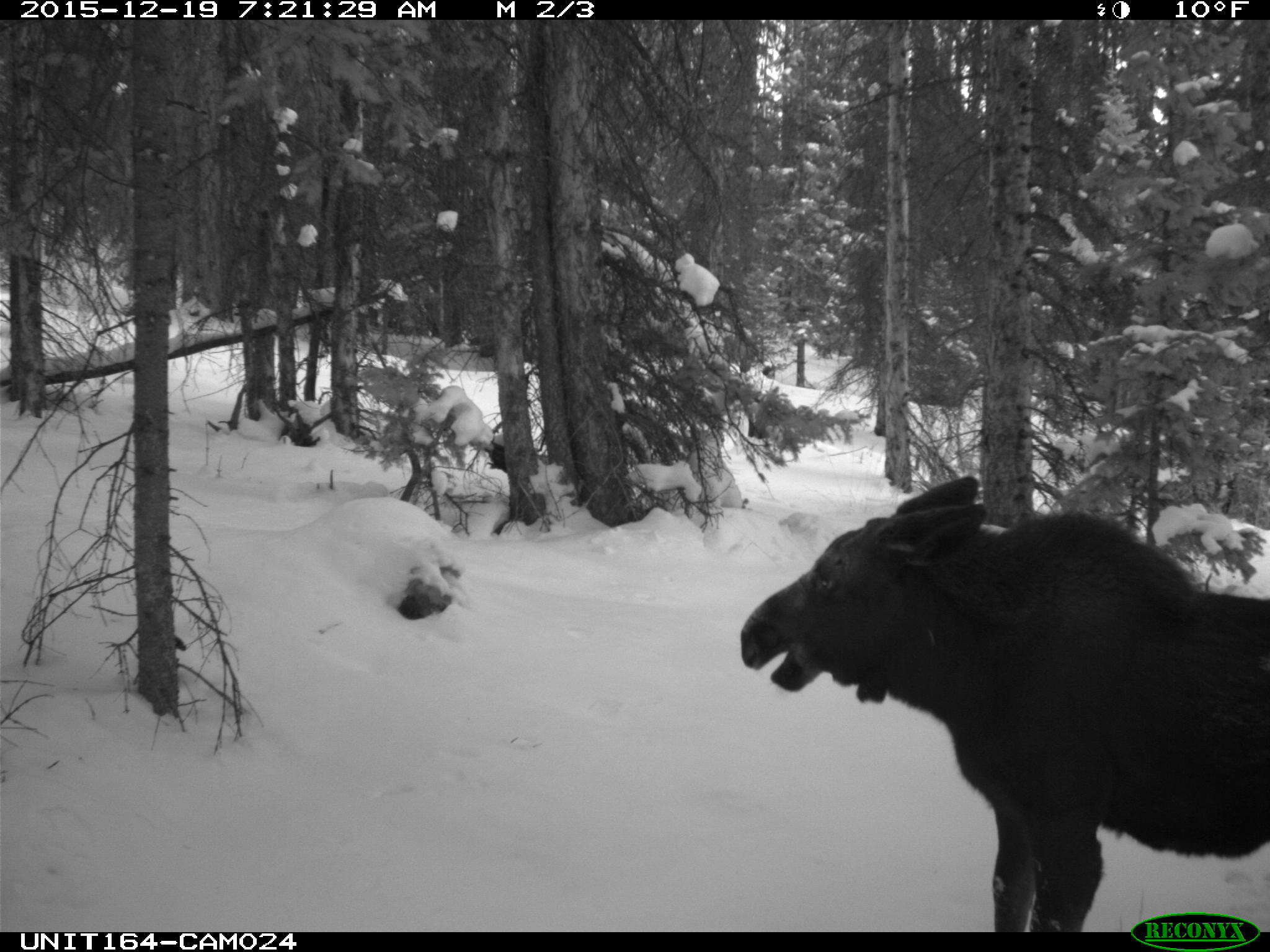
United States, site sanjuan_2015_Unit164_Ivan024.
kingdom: Animalia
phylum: Chordata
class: Mammalia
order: Artiodactyla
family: Cervidae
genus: Alces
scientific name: Alces alces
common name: moose